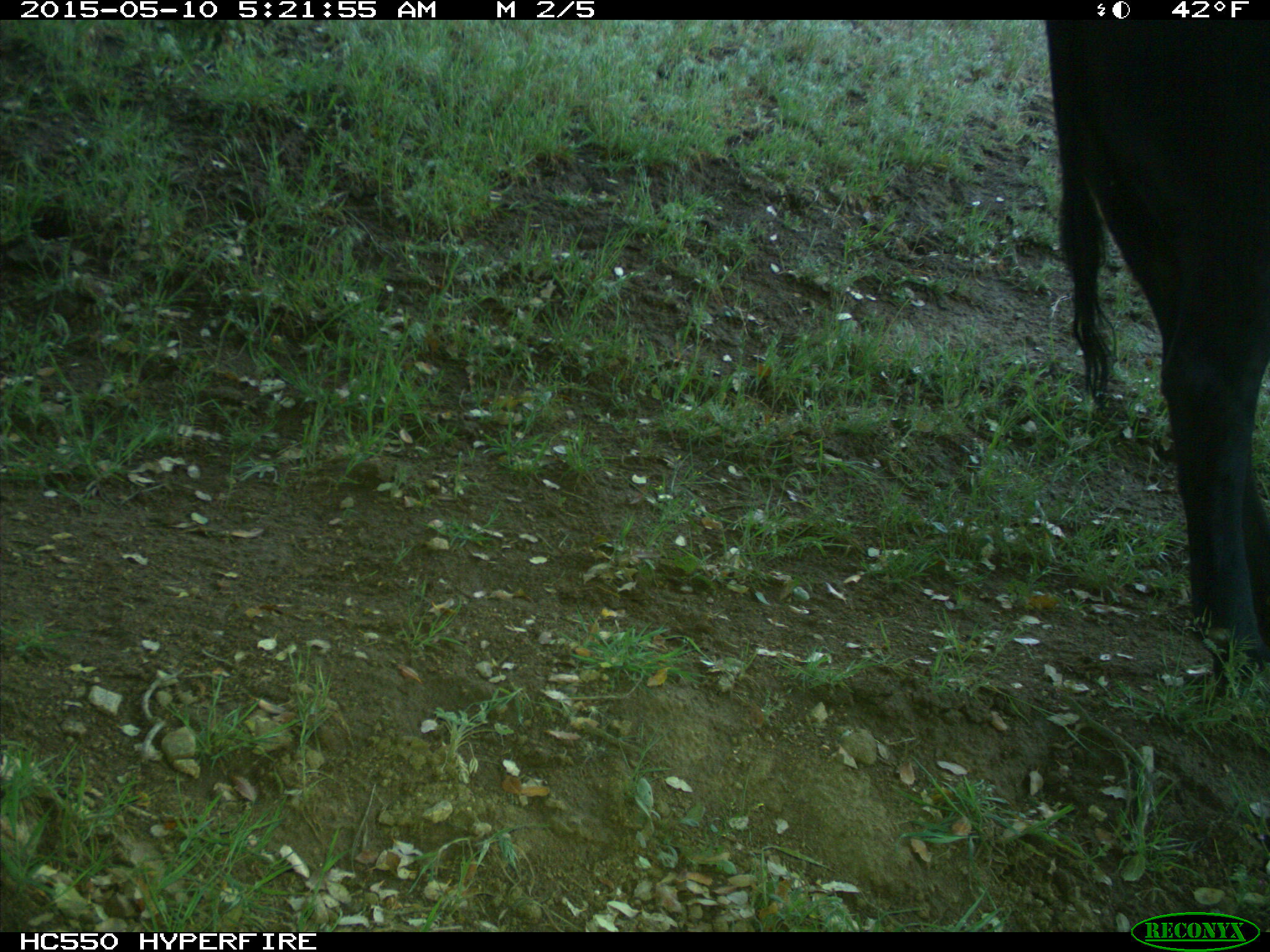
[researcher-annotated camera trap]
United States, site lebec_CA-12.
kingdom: Animalia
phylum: Chordata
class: Mammalia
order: Artiodactyla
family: Bovidae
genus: Bos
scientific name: Bos taurus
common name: domestic cow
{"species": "Bos taurus (domestic cow)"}